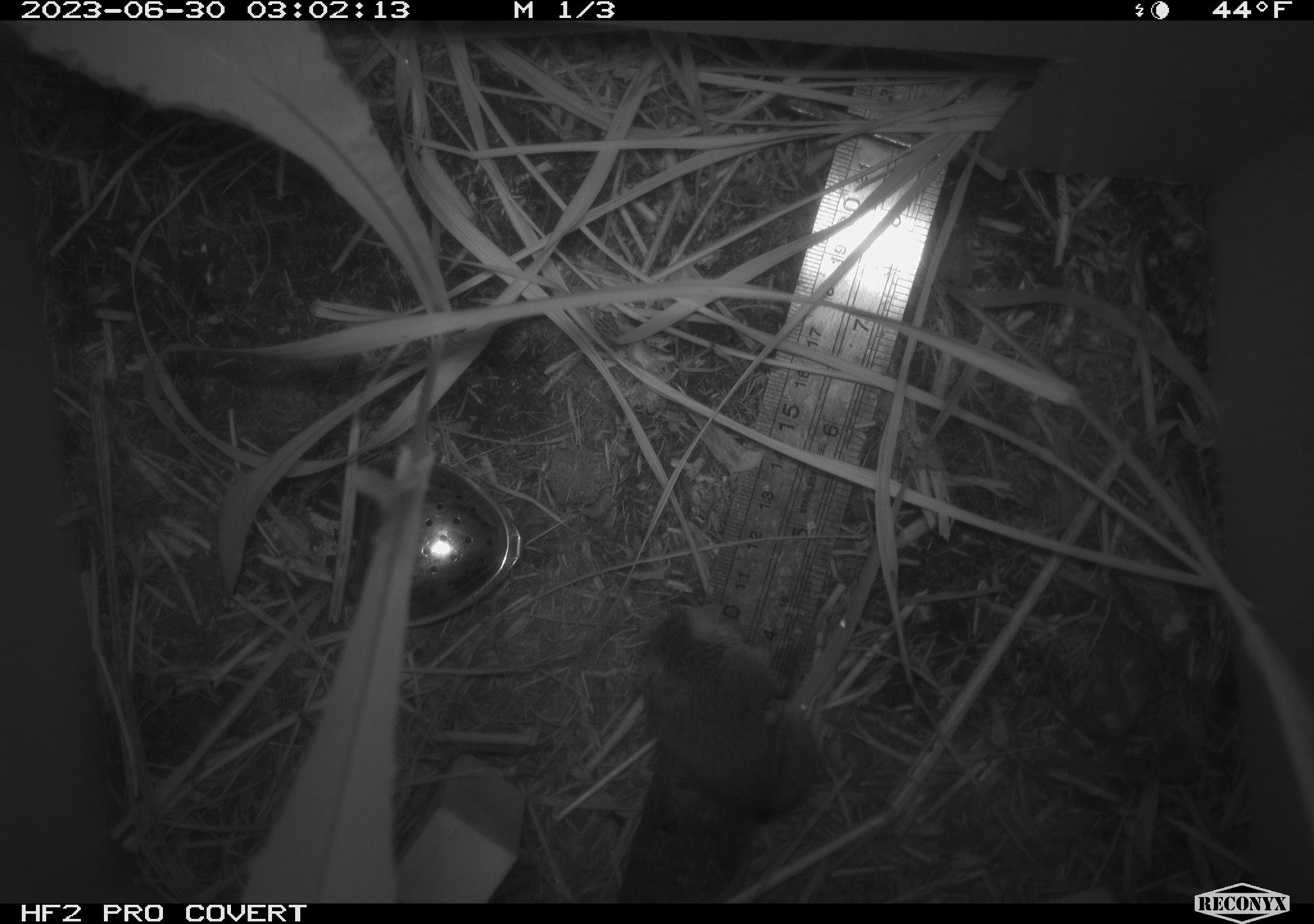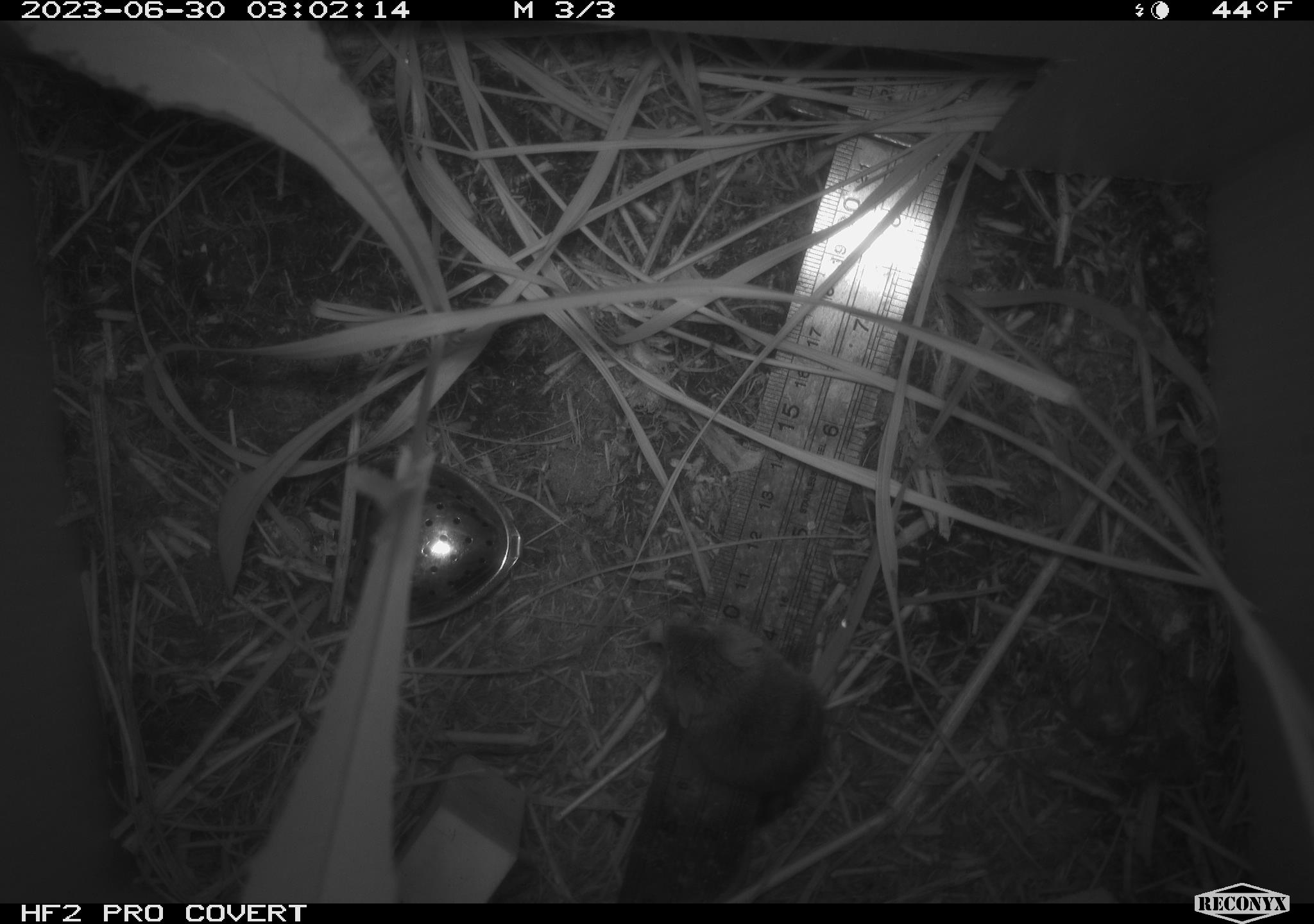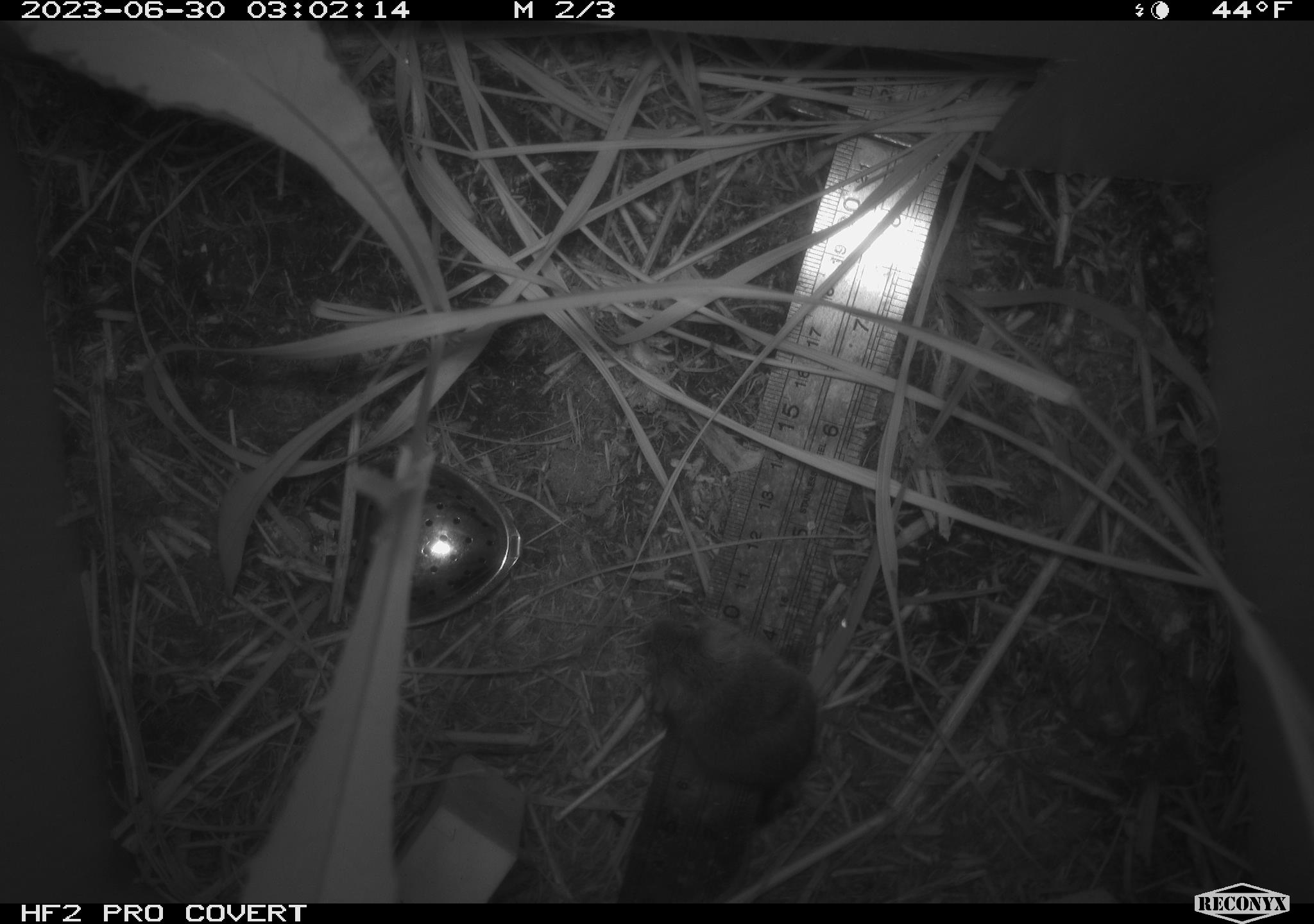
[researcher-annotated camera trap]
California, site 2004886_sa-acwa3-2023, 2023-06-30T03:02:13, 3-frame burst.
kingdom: Animalia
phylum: Chordata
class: Mammalia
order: Rodentia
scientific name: Rodentia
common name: mouse species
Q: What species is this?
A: Mouse species (Rodentia).